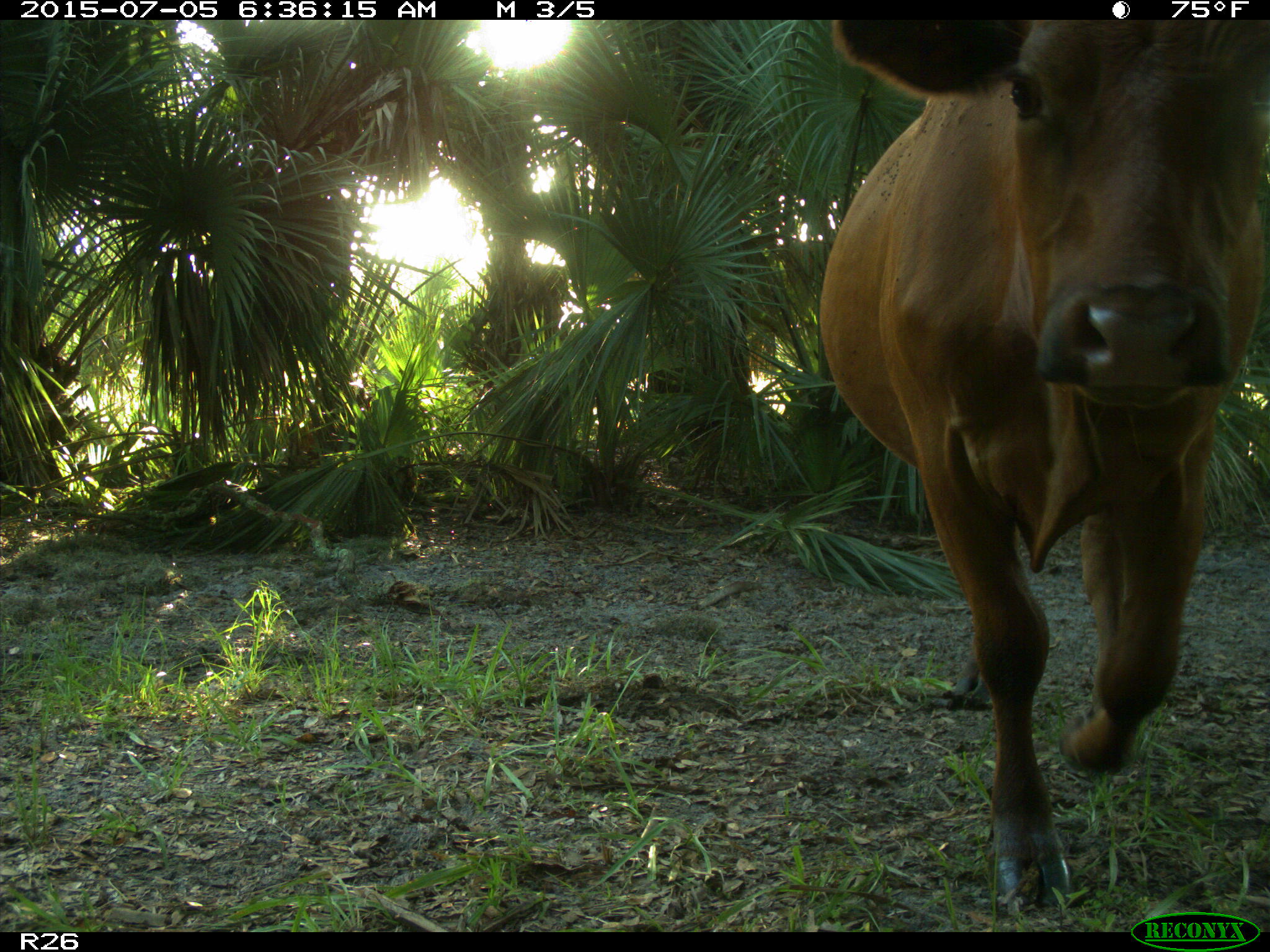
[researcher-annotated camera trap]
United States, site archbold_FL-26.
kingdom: Animalia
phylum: Chordata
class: Mammalia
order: Artiodactyla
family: Bovidae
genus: Bos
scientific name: Bos taurus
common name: domestic cow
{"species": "Bos taurus (domestic cow)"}